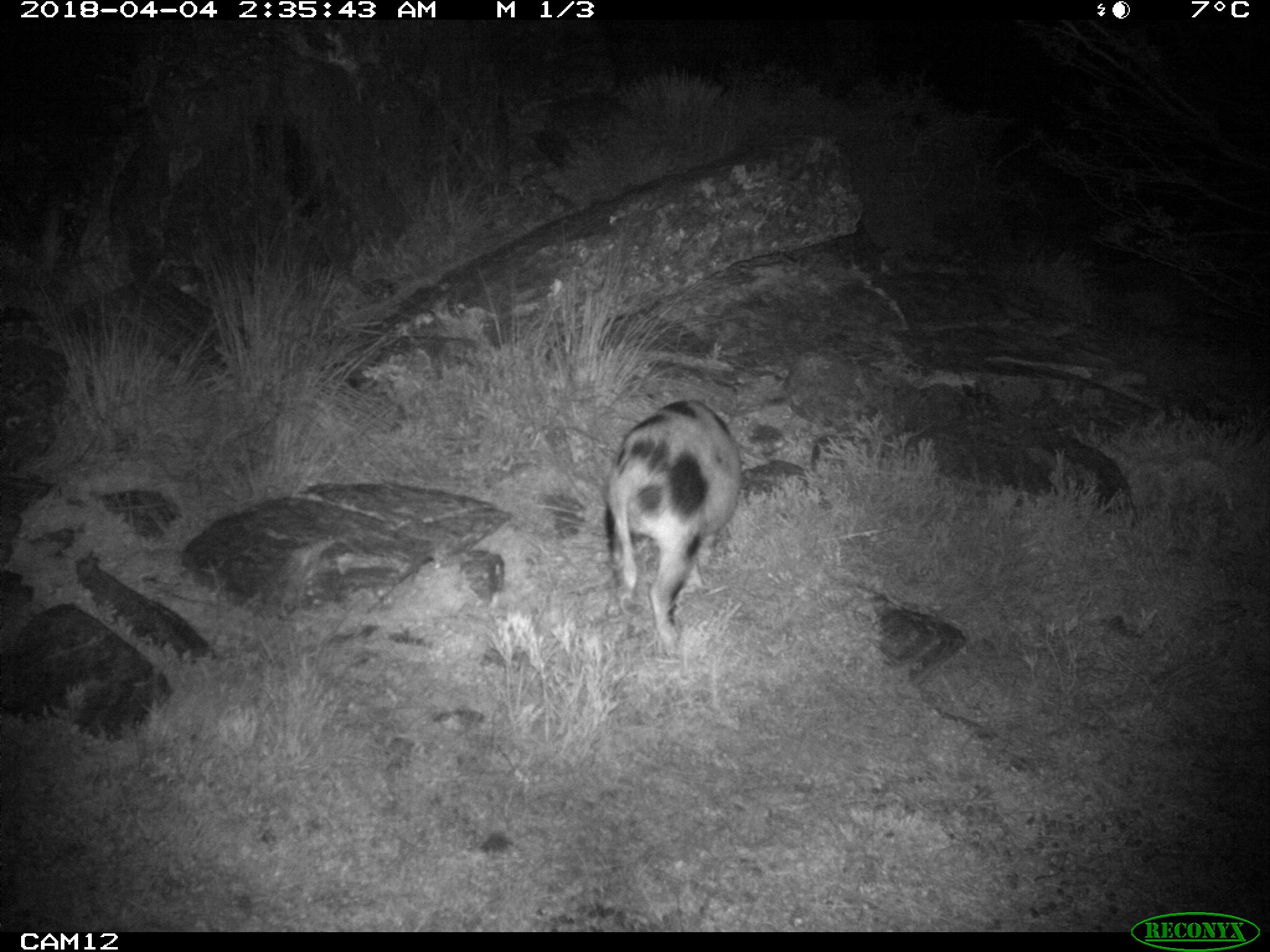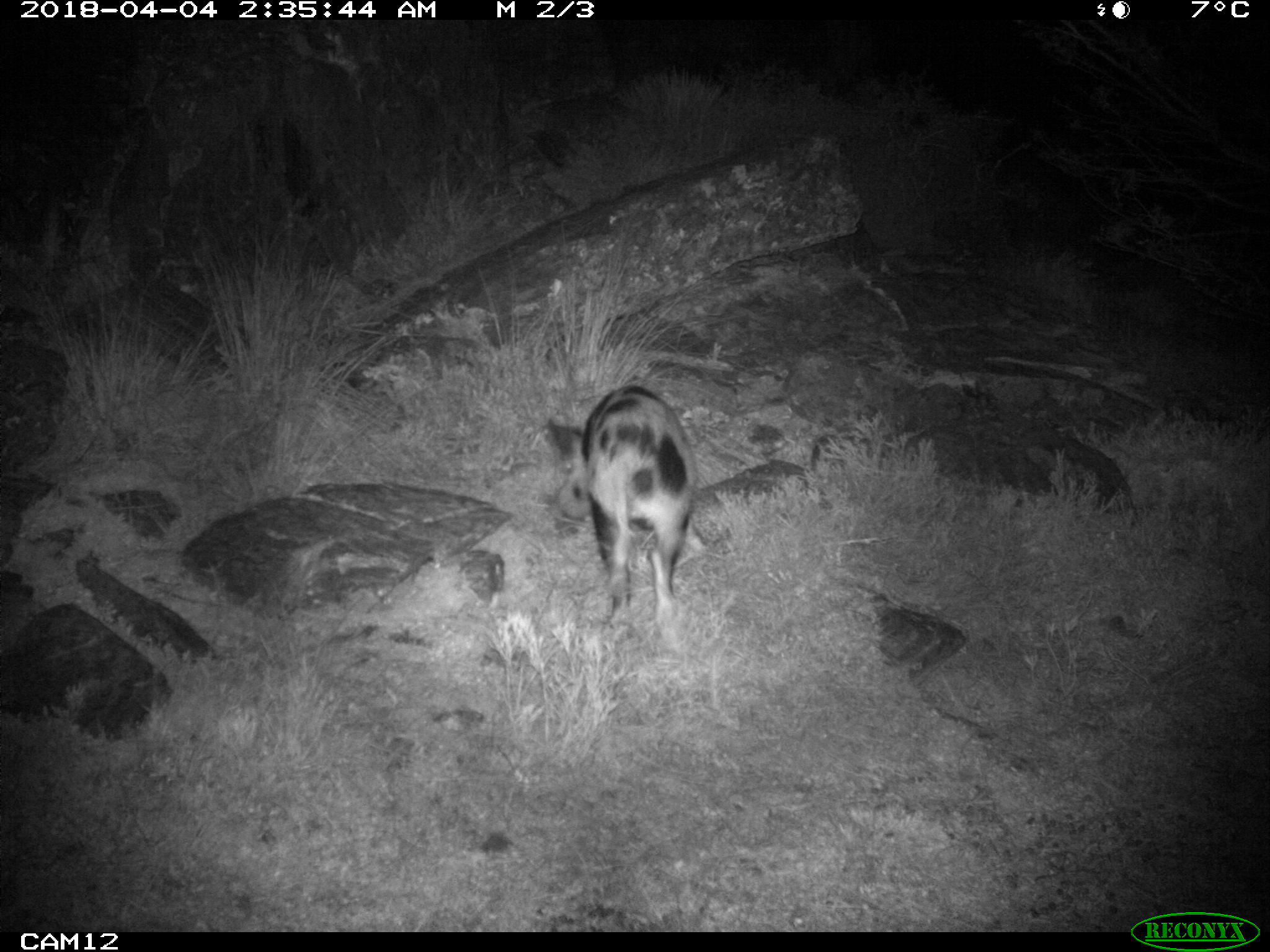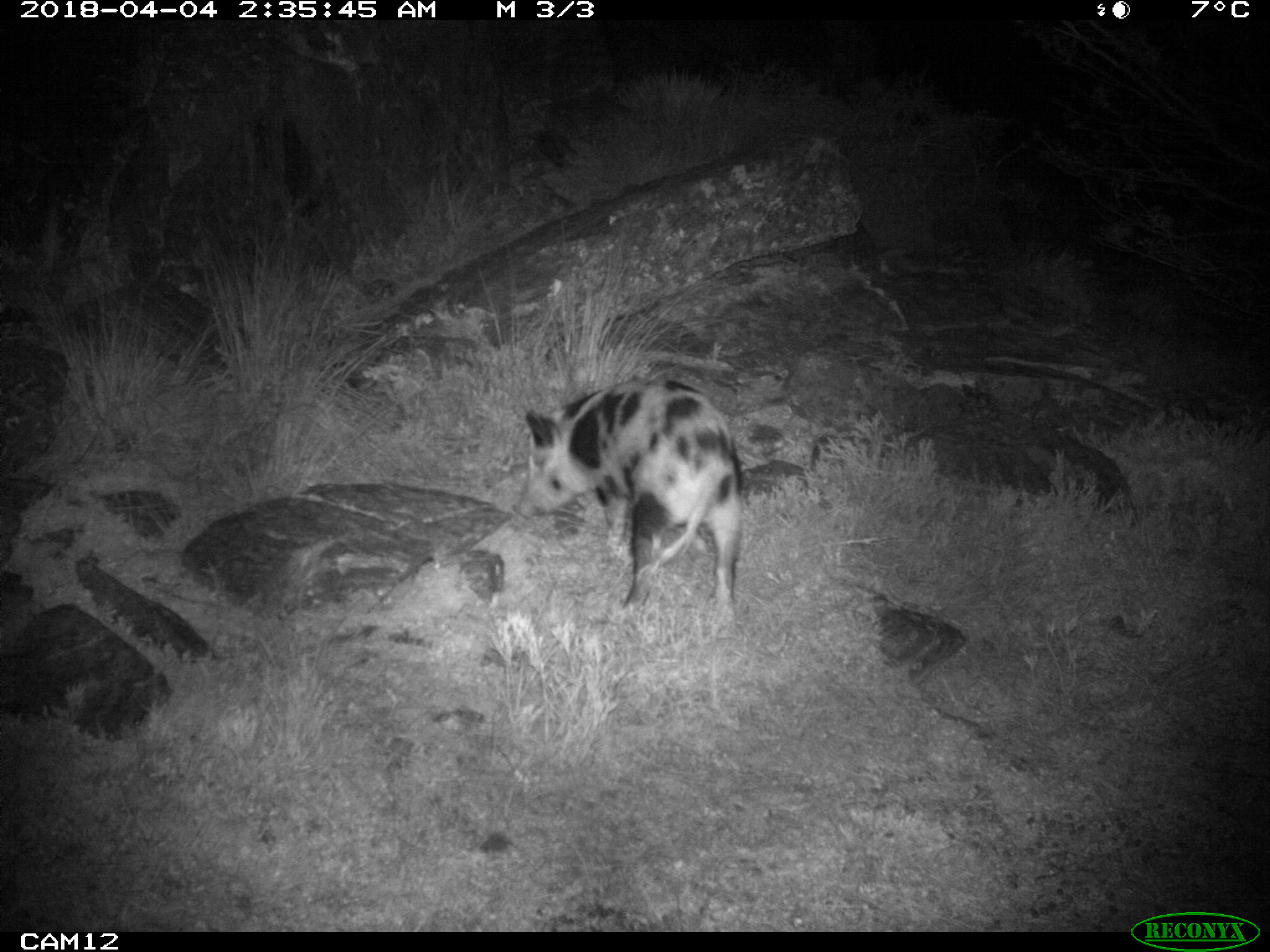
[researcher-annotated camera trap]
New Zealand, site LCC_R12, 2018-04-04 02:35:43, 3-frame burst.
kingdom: Animalia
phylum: Chordata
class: Mammalia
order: Artiodactyla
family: Suidae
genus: Sus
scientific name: Sus scrofa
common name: pig